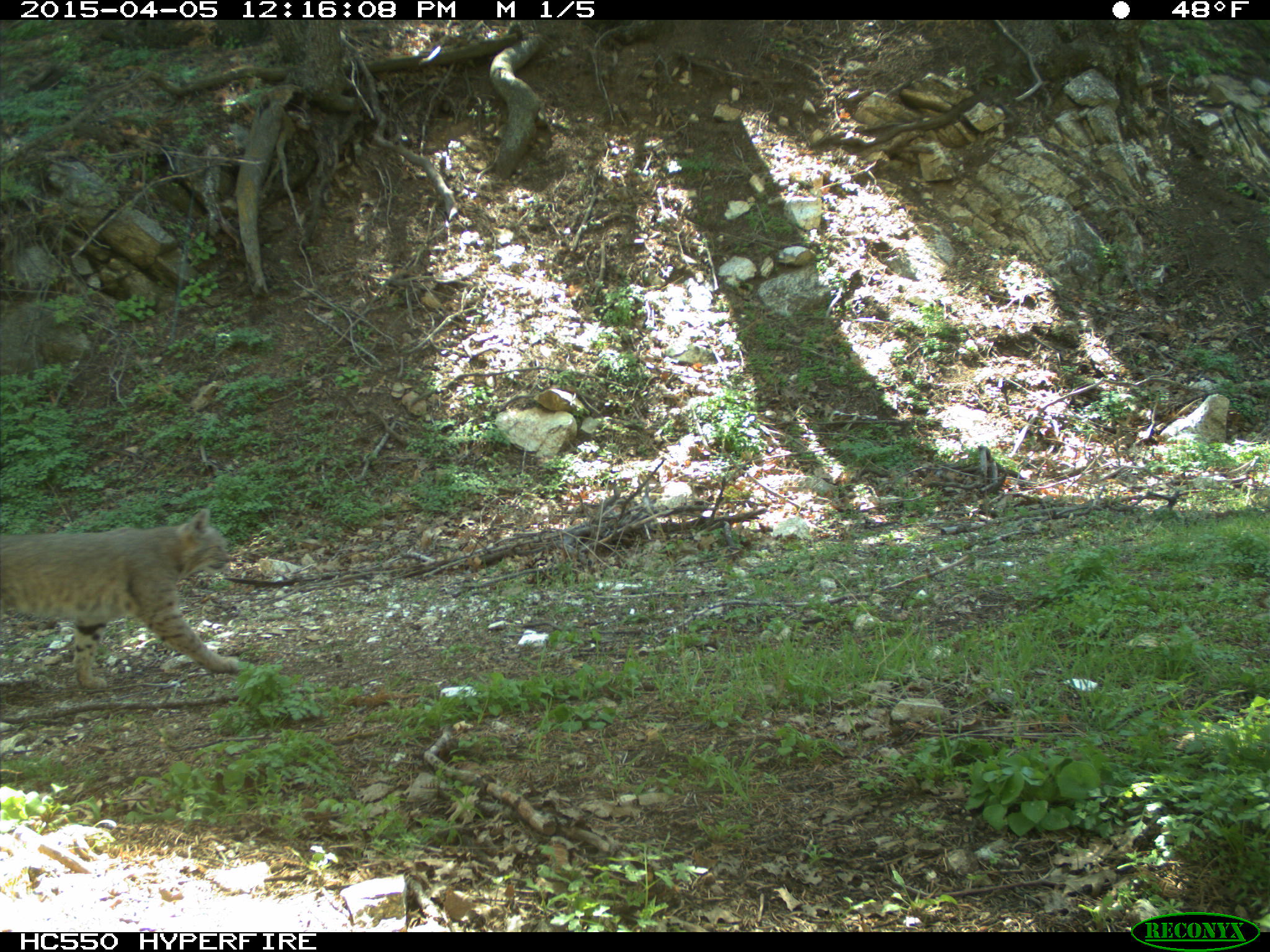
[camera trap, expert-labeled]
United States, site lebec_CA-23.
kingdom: Animalia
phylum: Chordata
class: Mammalia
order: Carnivora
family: Felidae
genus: Lynx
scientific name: Lynx rufus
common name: bobcat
Lynx rufus (bobcat).